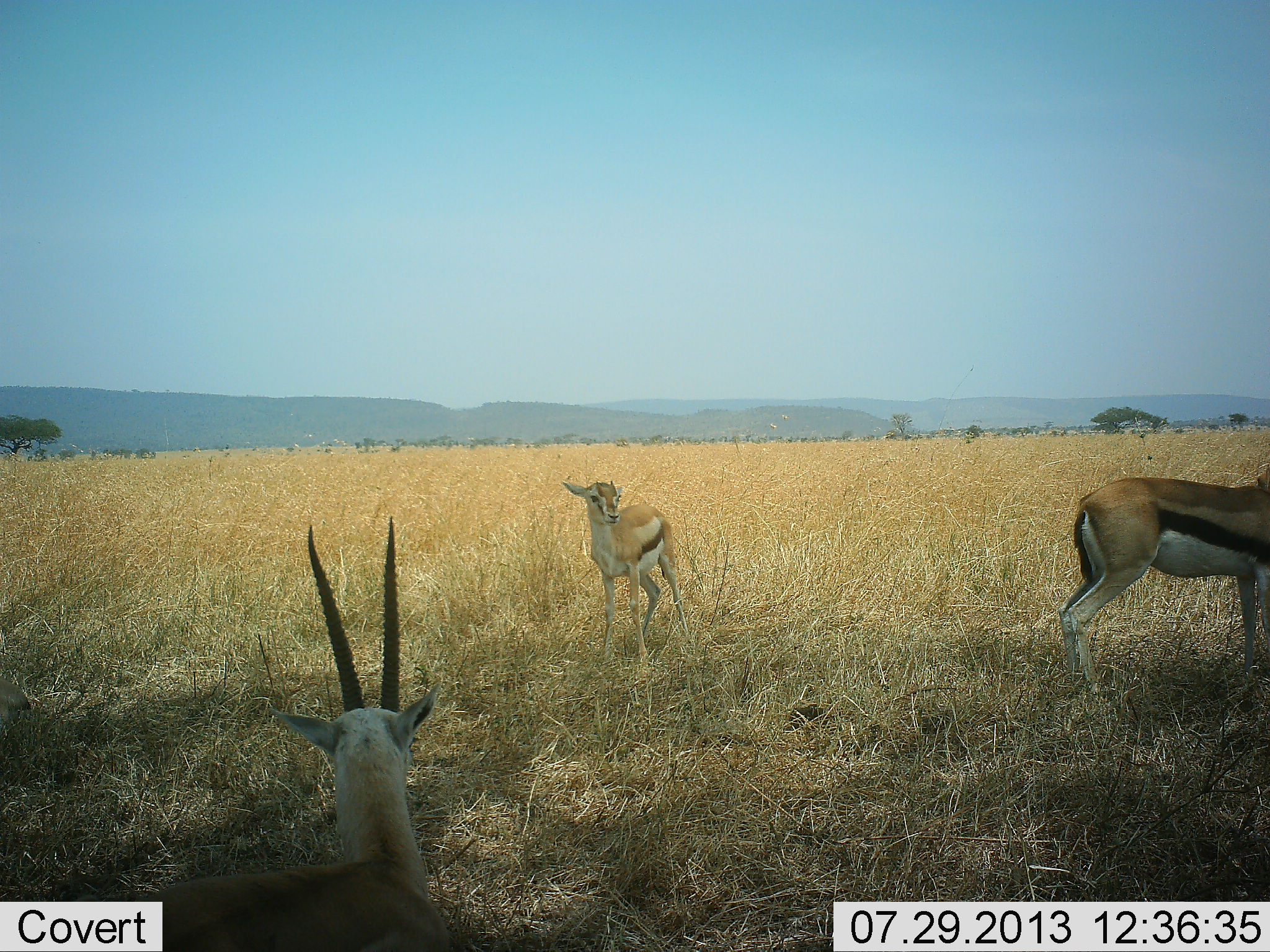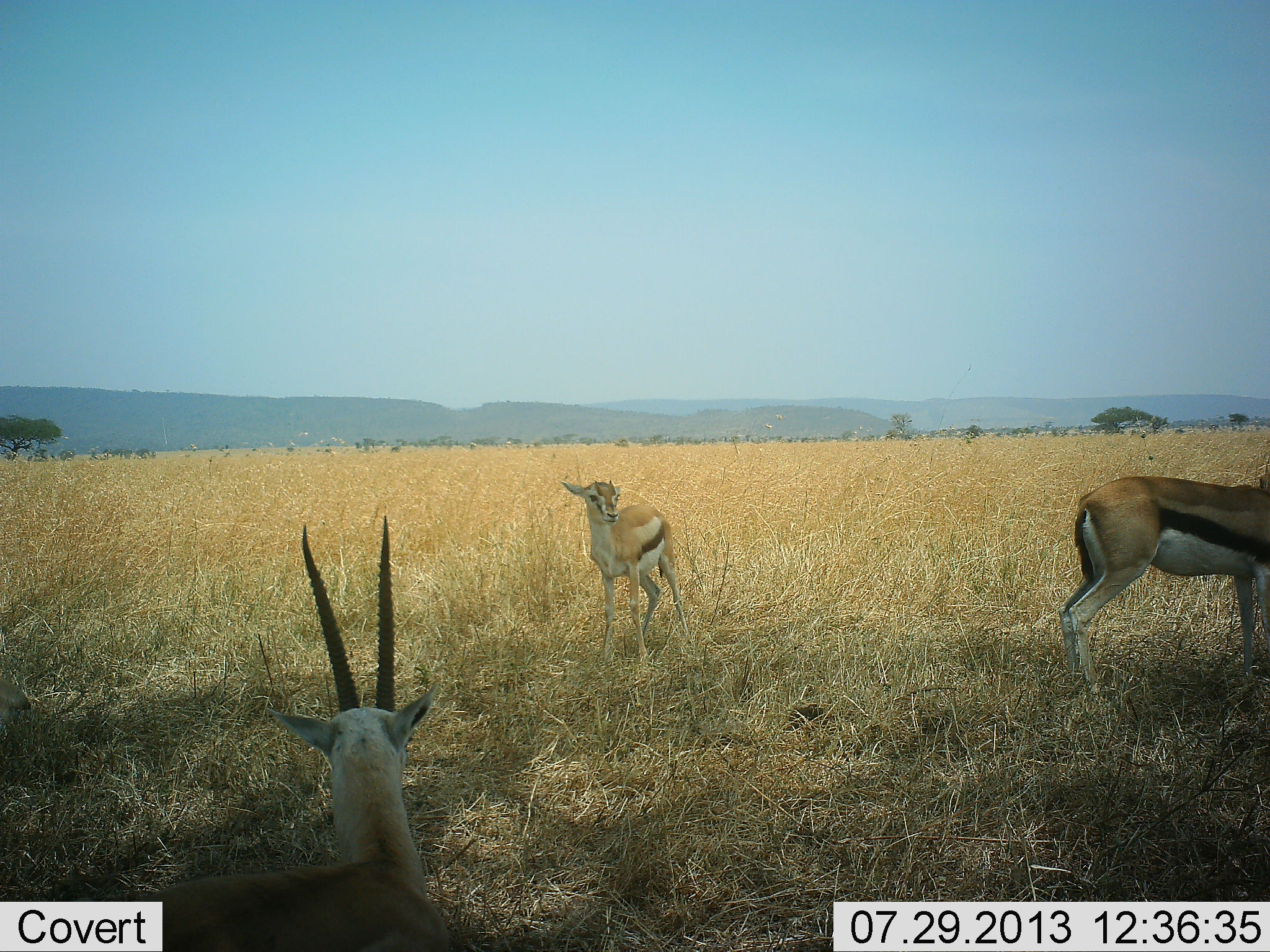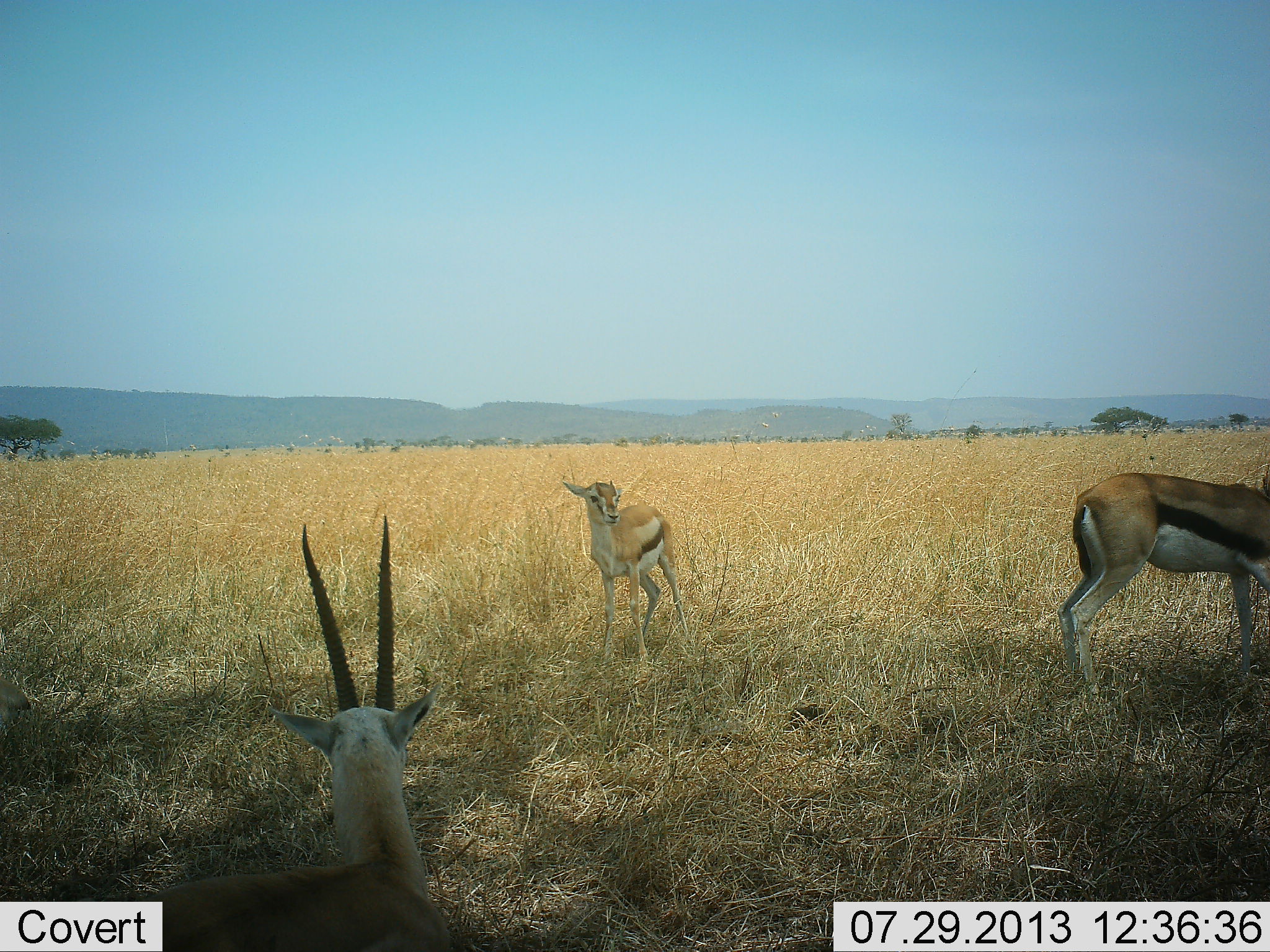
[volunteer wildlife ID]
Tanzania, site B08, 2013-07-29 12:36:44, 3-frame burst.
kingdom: Animalia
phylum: Chordata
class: Mammalia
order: Artiodactyla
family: Bovidae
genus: Eudorcas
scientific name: Eudorcas thomsonii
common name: thomson's gazelle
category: gazellethomsons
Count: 3.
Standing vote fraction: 94%.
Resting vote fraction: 37%.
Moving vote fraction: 9%.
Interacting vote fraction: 0%.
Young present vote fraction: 40%.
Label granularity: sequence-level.